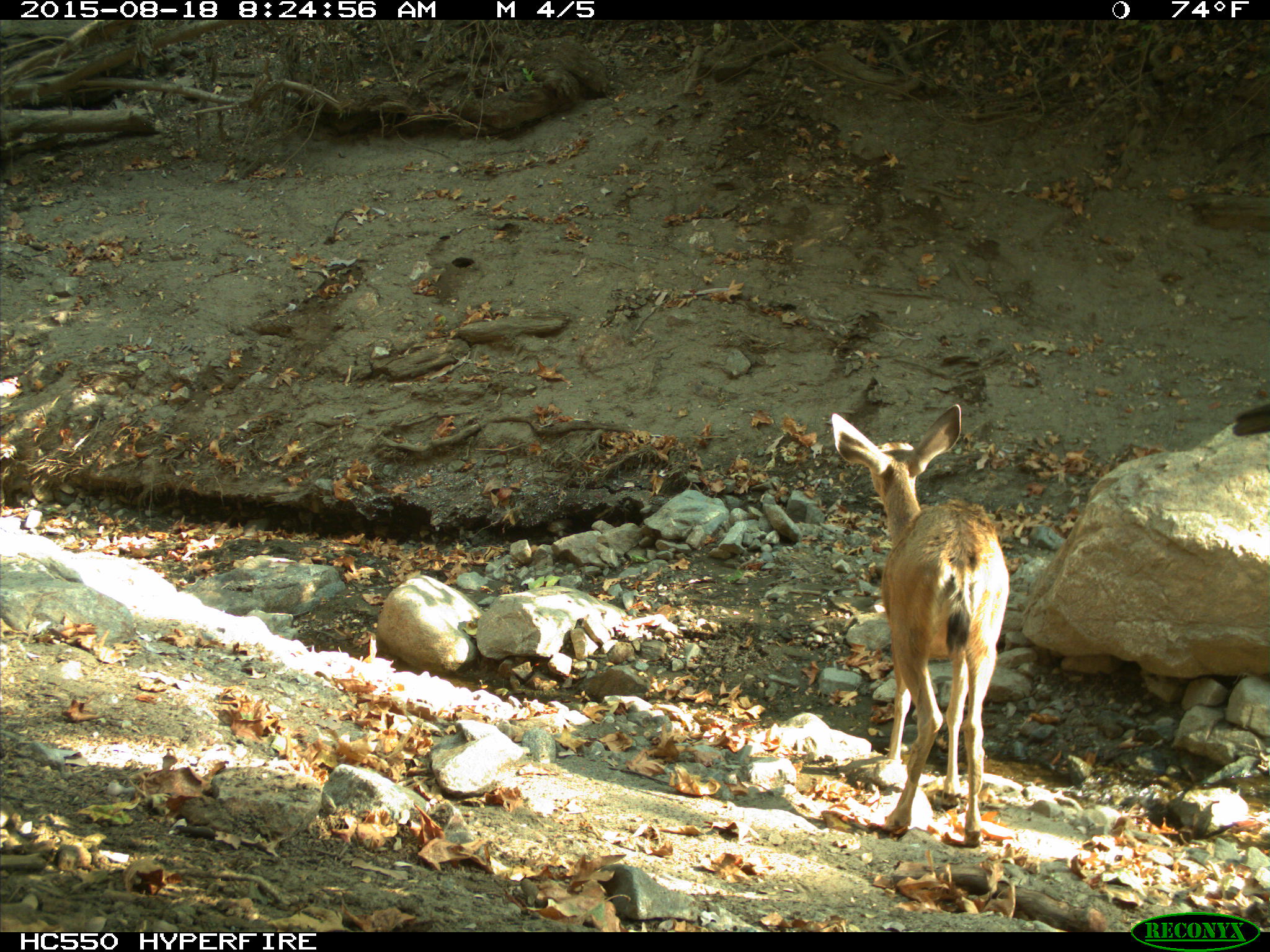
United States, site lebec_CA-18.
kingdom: Animalia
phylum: Chordata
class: Mammalia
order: Artiodactyla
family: Cervidae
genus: Odocoileus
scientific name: Odocoileus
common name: deer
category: unidentified deer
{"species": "unidentified deer (deer) (Odocoileus)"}